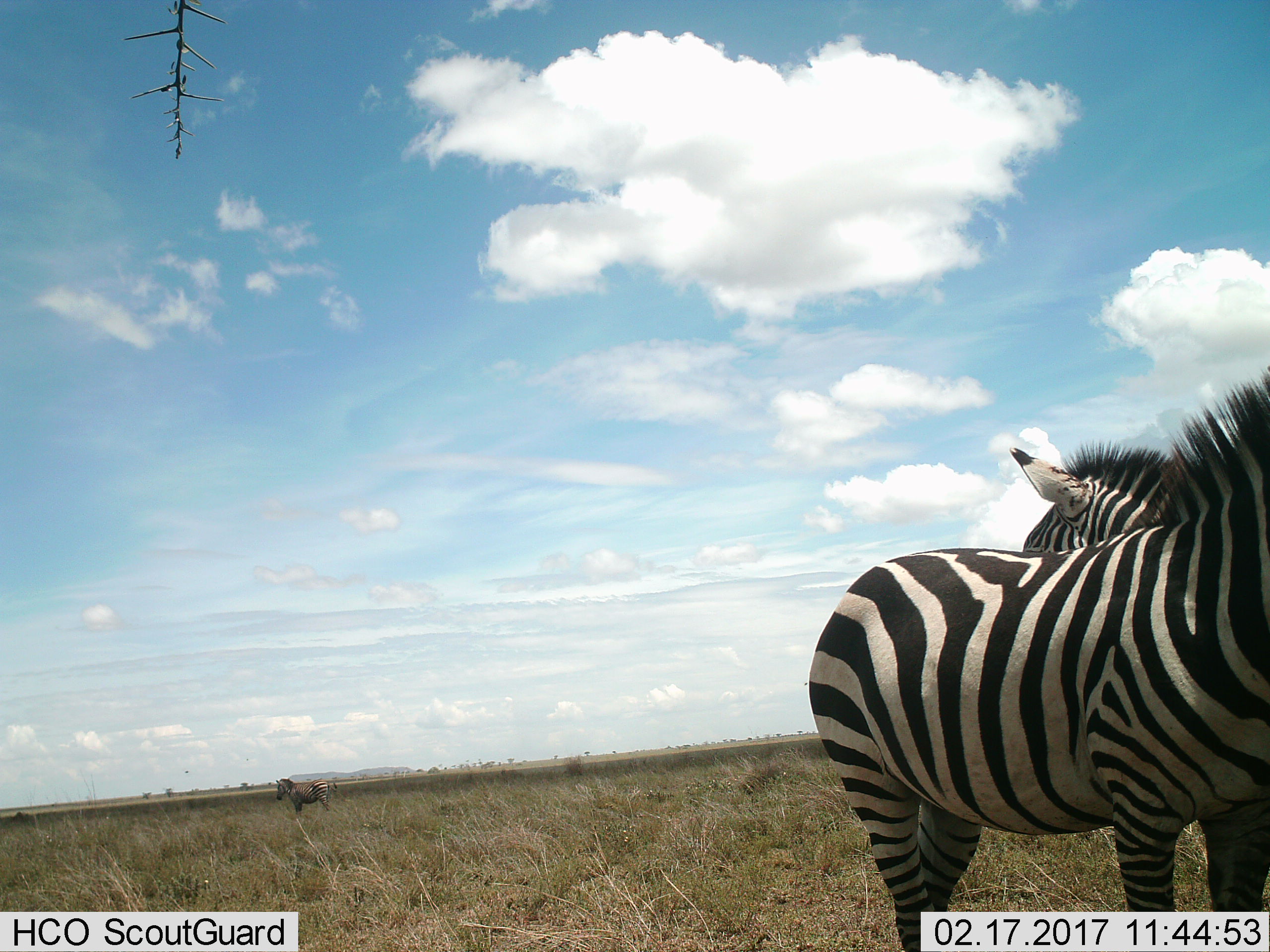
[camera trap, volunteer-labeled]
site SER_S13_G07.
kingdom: Animalia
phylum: Chordata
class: Mammalia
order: Perissodactyla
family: Equidae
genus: Equus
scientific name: Equus quagga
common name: plains zebra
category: zebraplains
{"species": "zebraplains (plains zebra) (Equus quagga)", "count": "3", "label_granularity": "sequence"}